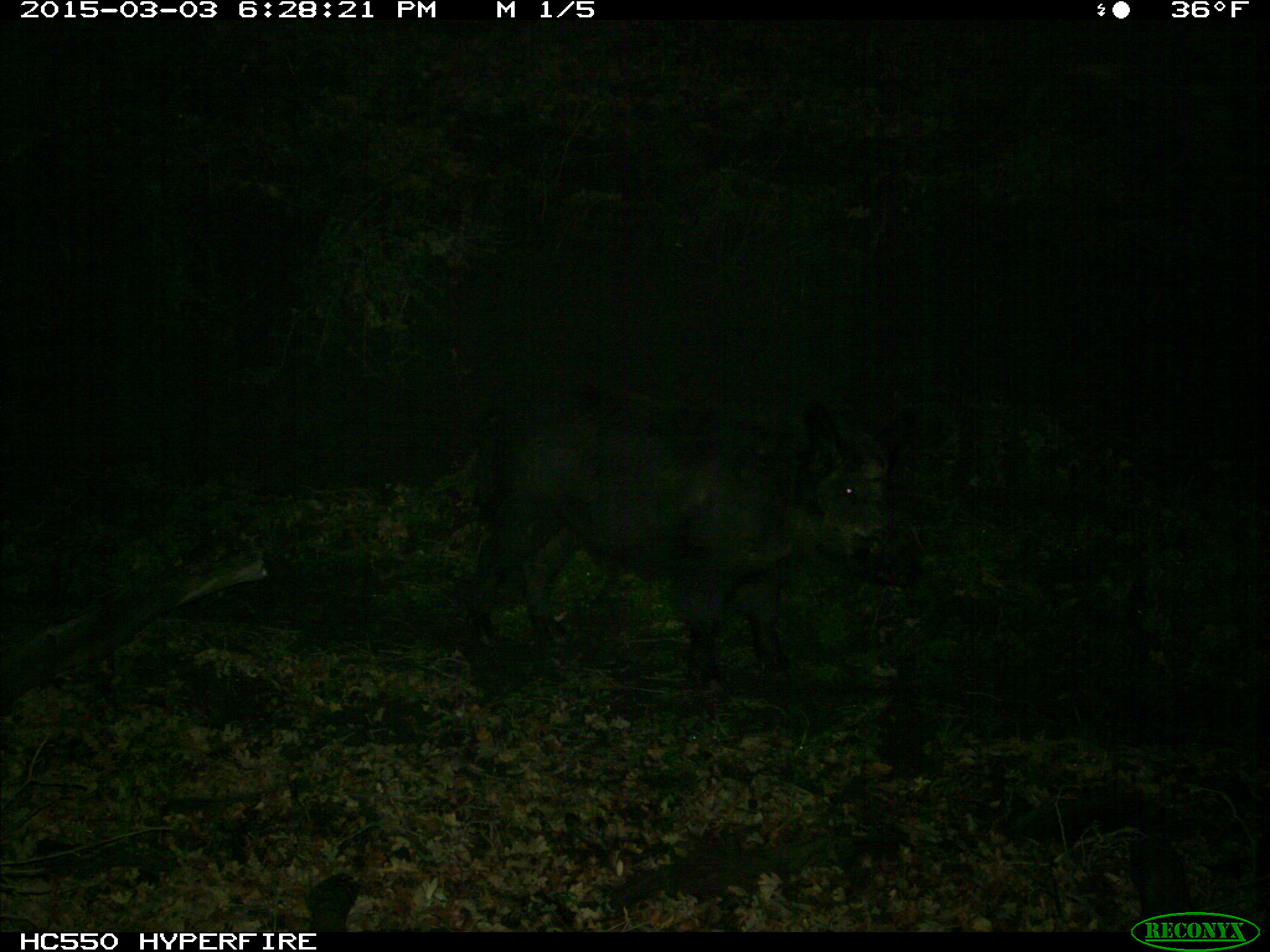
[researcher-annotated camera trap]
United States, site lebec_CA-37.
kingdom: Animalia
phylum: Chordata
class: Mammalia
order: Artiodactyla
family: Suidae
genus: Sus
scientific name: Sus scrofa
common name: wild boar